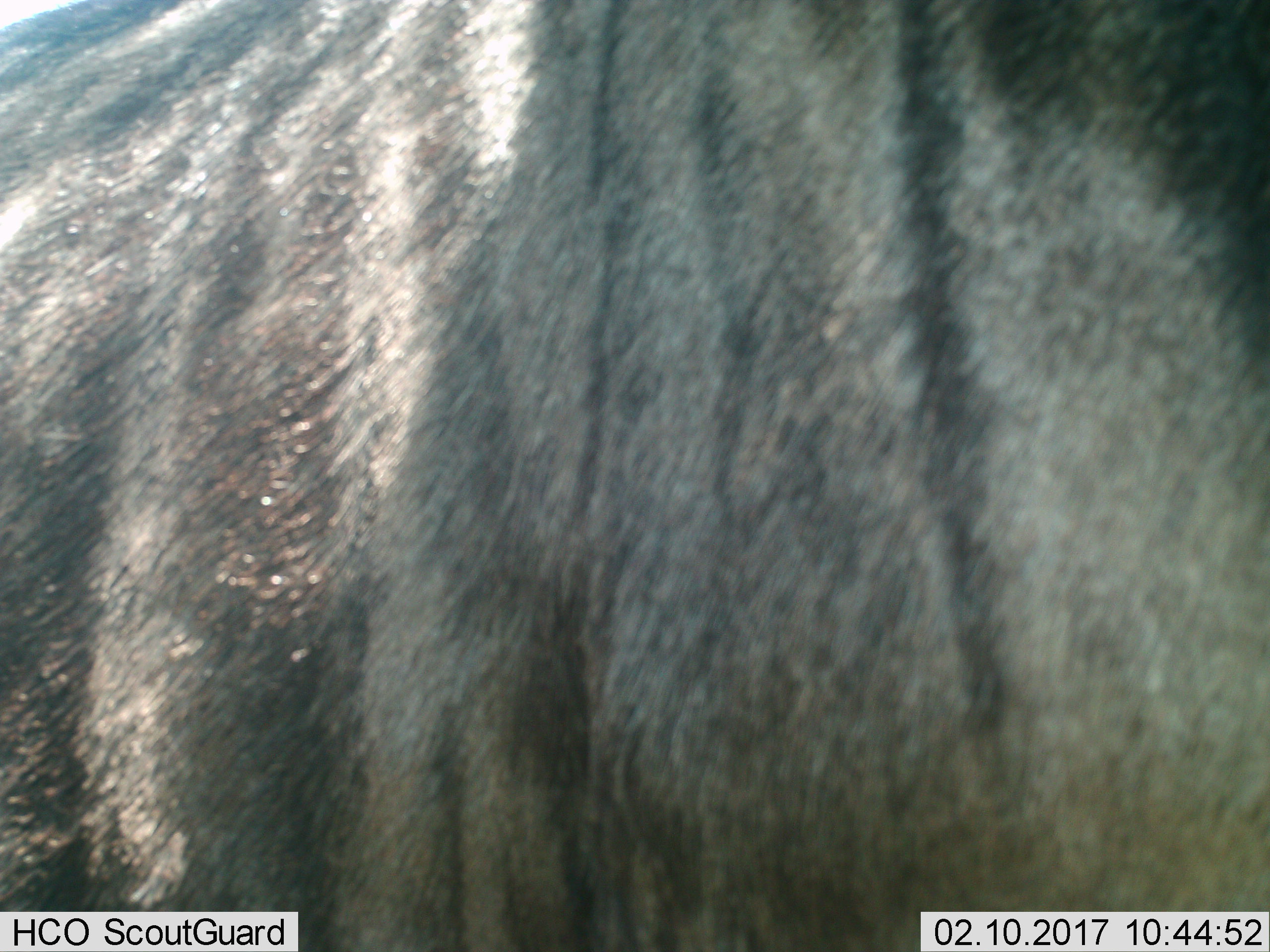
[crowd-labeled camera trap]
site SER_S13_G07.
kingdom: Animalia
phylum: Chordata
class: Mammalia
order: Artiodactyla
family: Bovidae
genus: Connochaetes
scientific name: Connochaetes taurinus taurinus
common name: blue wildebeest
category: wildebeestblue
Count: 1.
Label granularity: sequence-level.